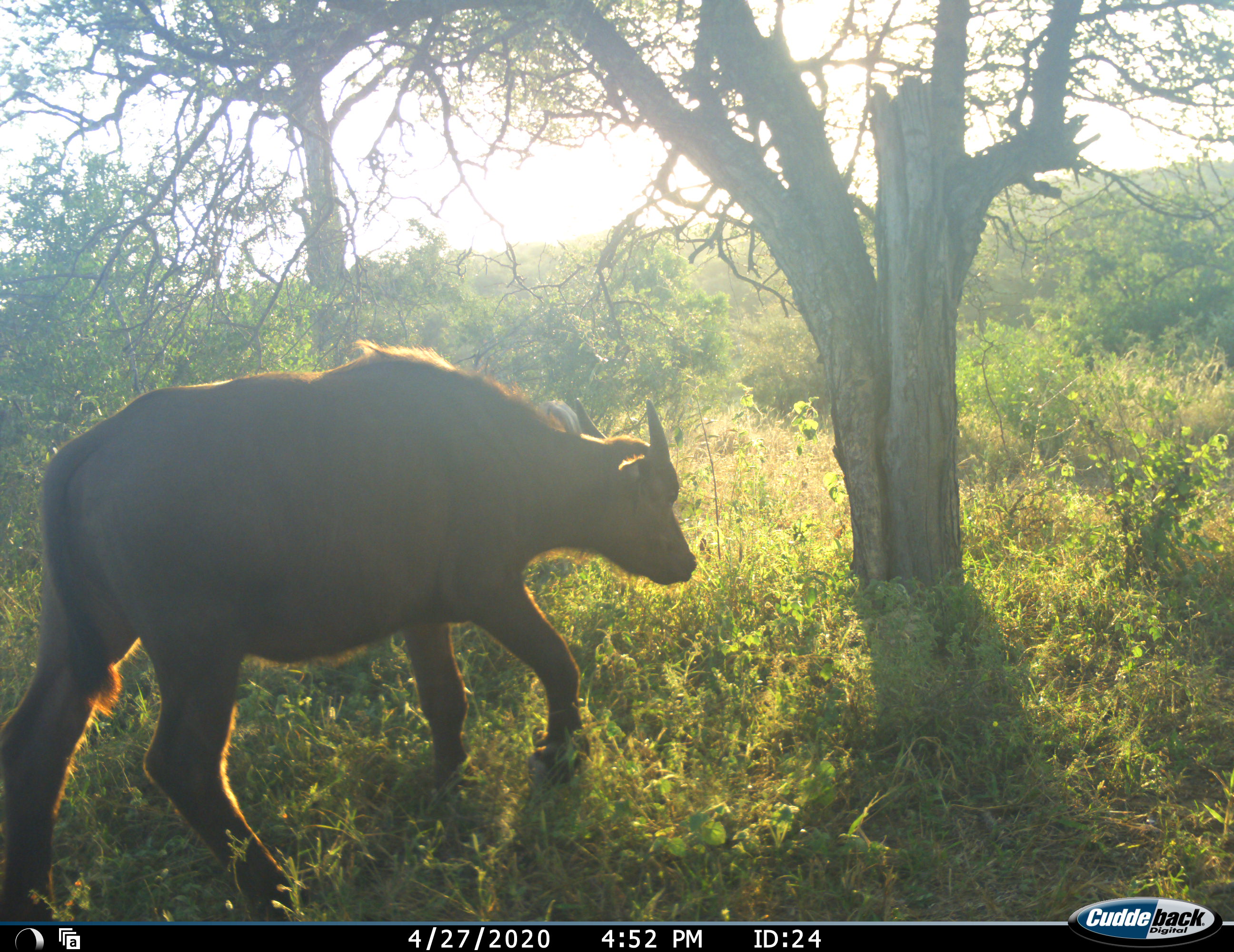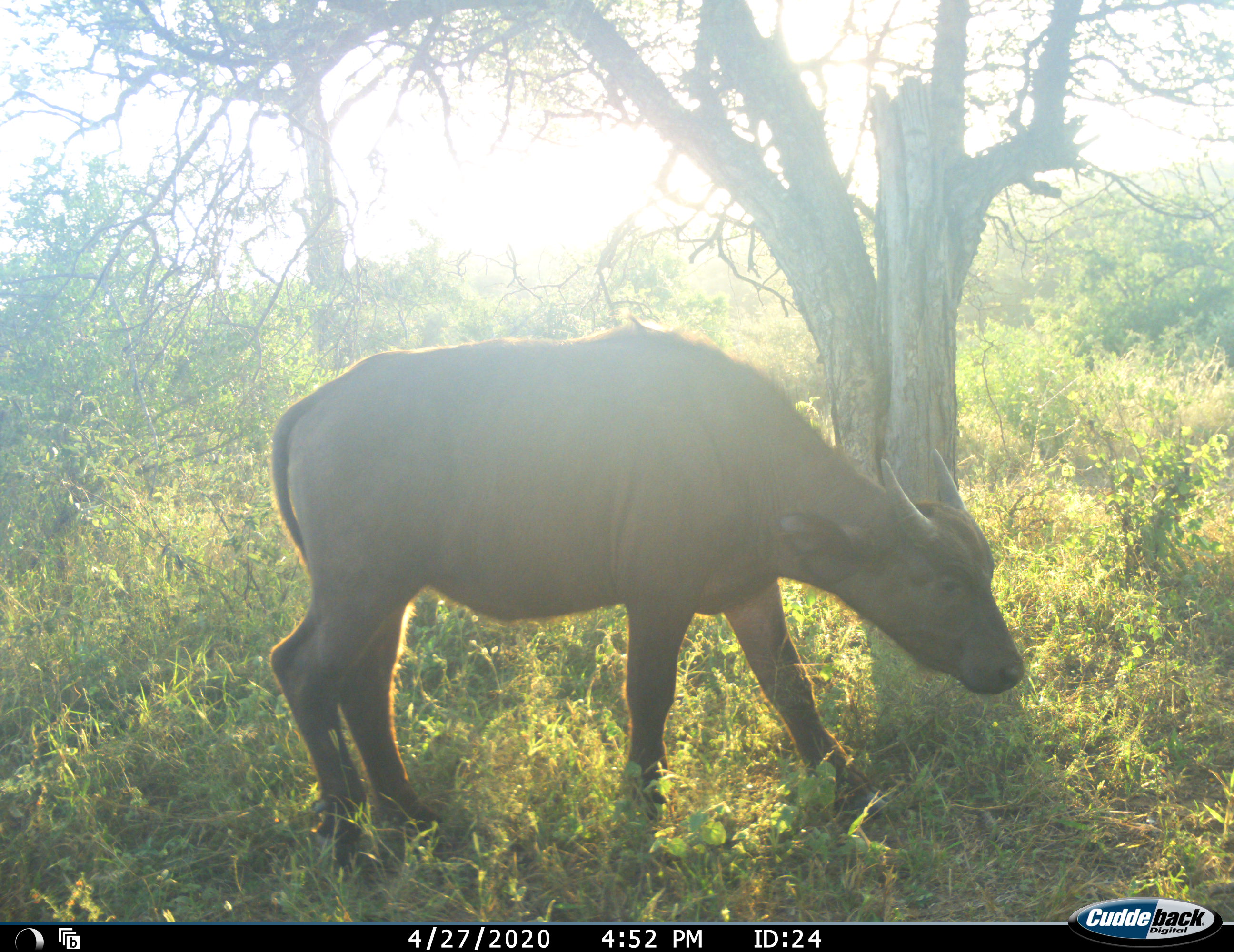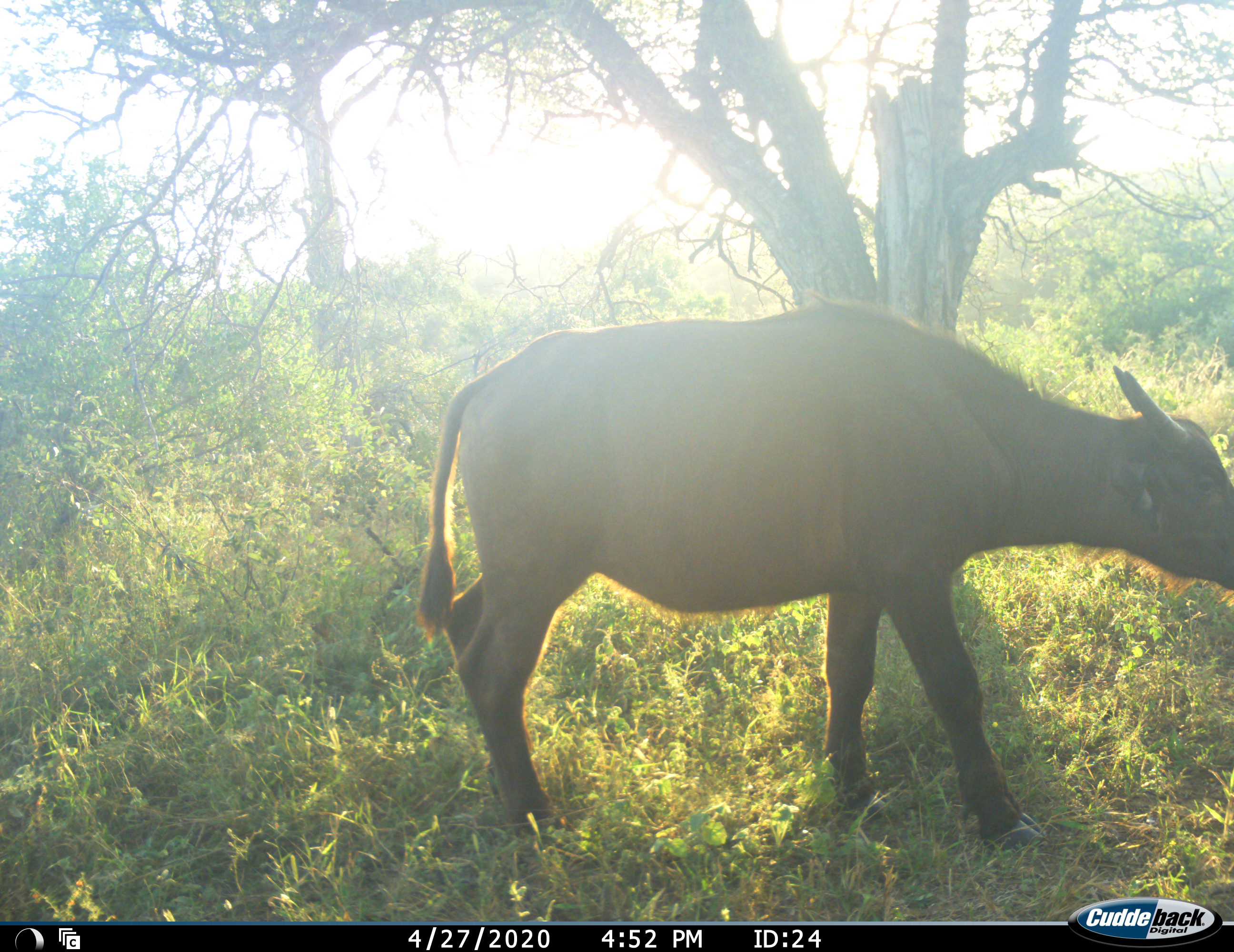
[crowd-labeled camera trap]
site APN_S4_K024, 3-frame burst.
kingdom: Animalia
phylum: Chordata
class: Mammalia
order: Artiodactyla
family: Bovidae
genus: Syncerus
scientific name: Syncerus caffer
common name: african buffalo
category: buffalo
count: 1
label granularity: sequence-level